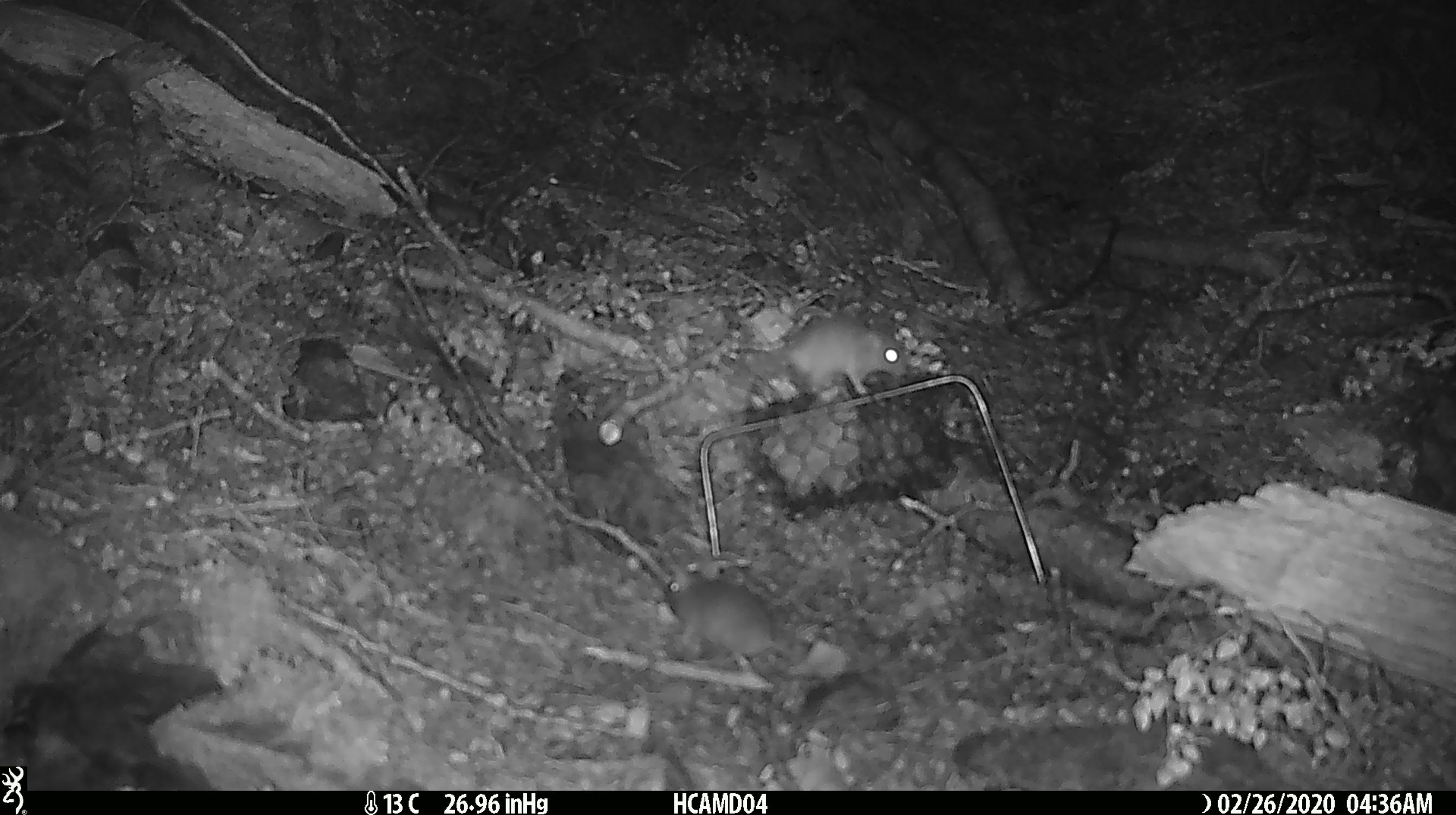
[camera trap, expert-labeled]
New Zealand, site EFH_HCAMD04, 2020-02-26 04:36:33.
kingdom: Animalia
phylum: Chordata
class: Mammalia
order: Rodentia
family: Muridae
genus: Mus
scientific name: Mus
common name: mouse